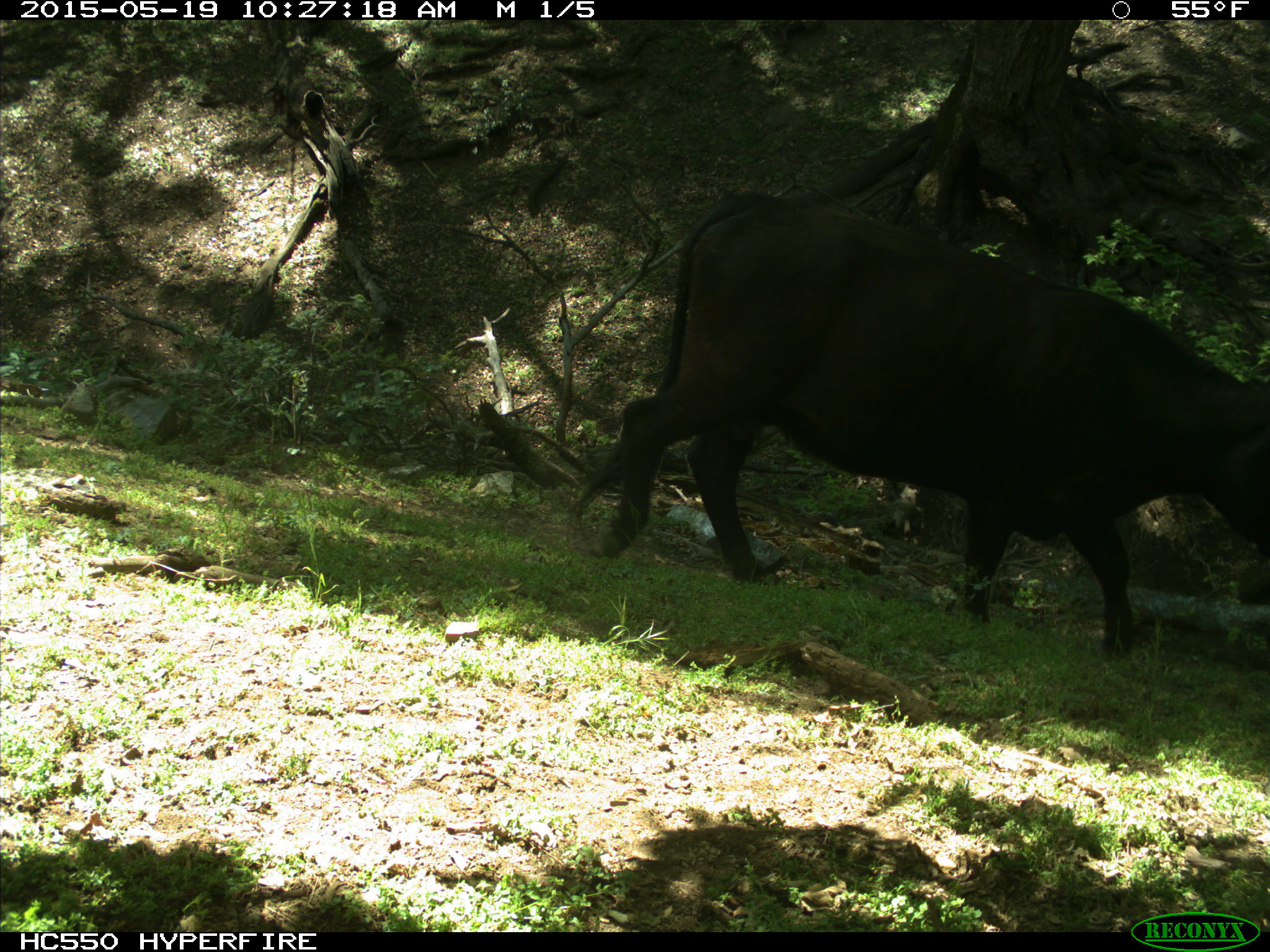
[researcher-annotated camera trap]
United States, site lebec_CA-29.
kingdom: Animalia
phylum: Chordata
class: Mammalia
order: Artiodactyla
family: Bovidae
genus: Bos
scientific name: Bos taurus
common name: domestic cow